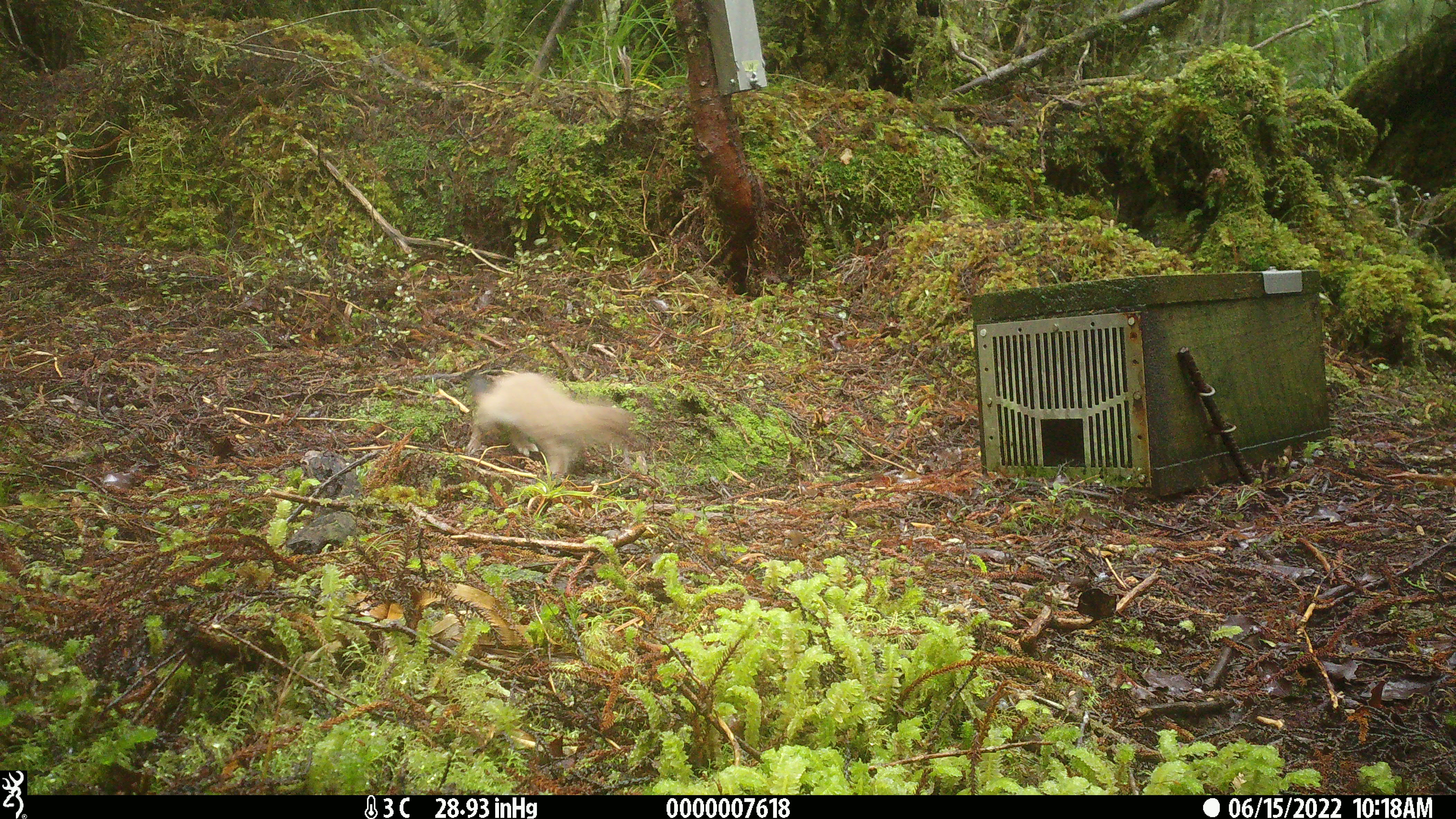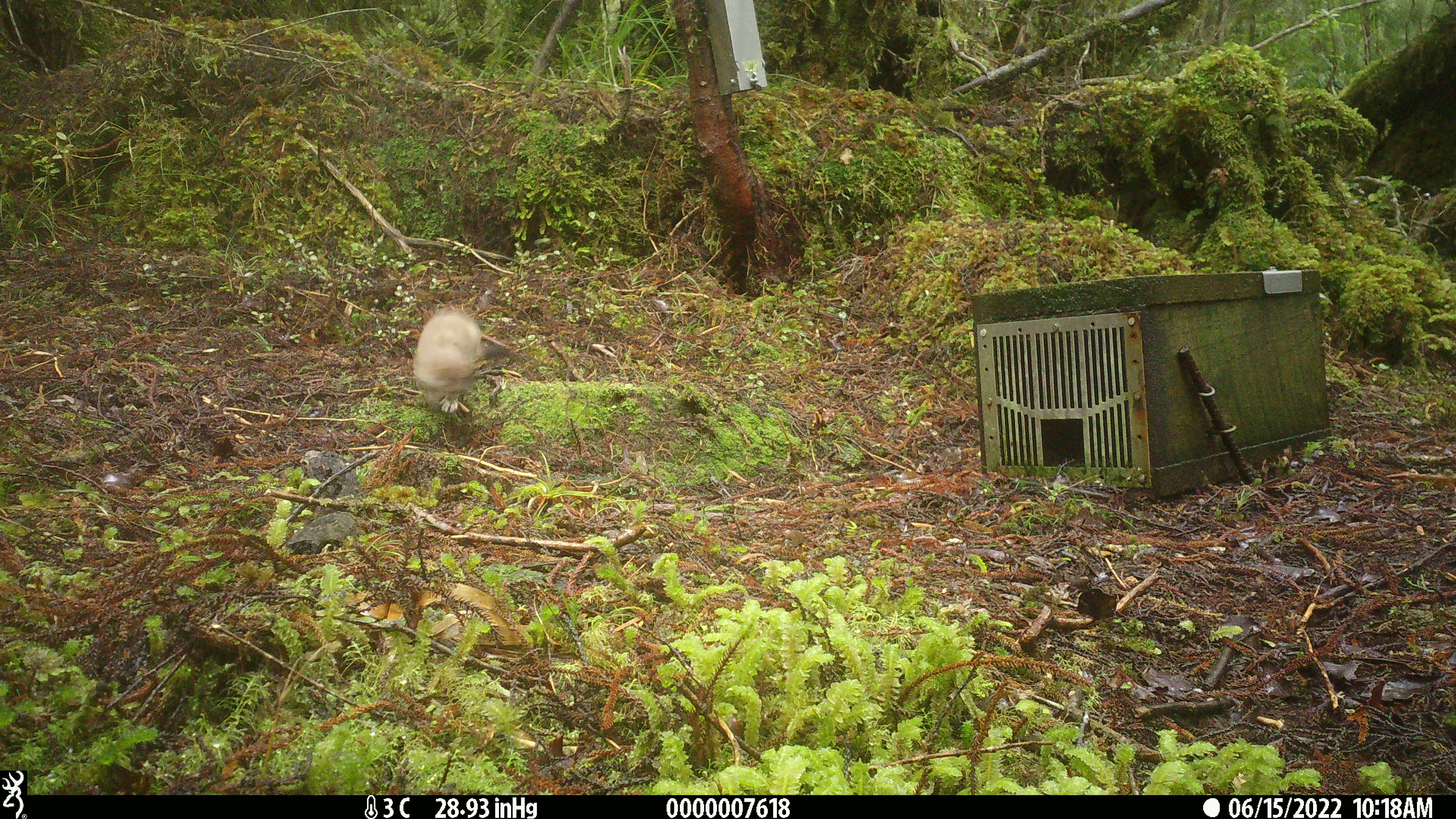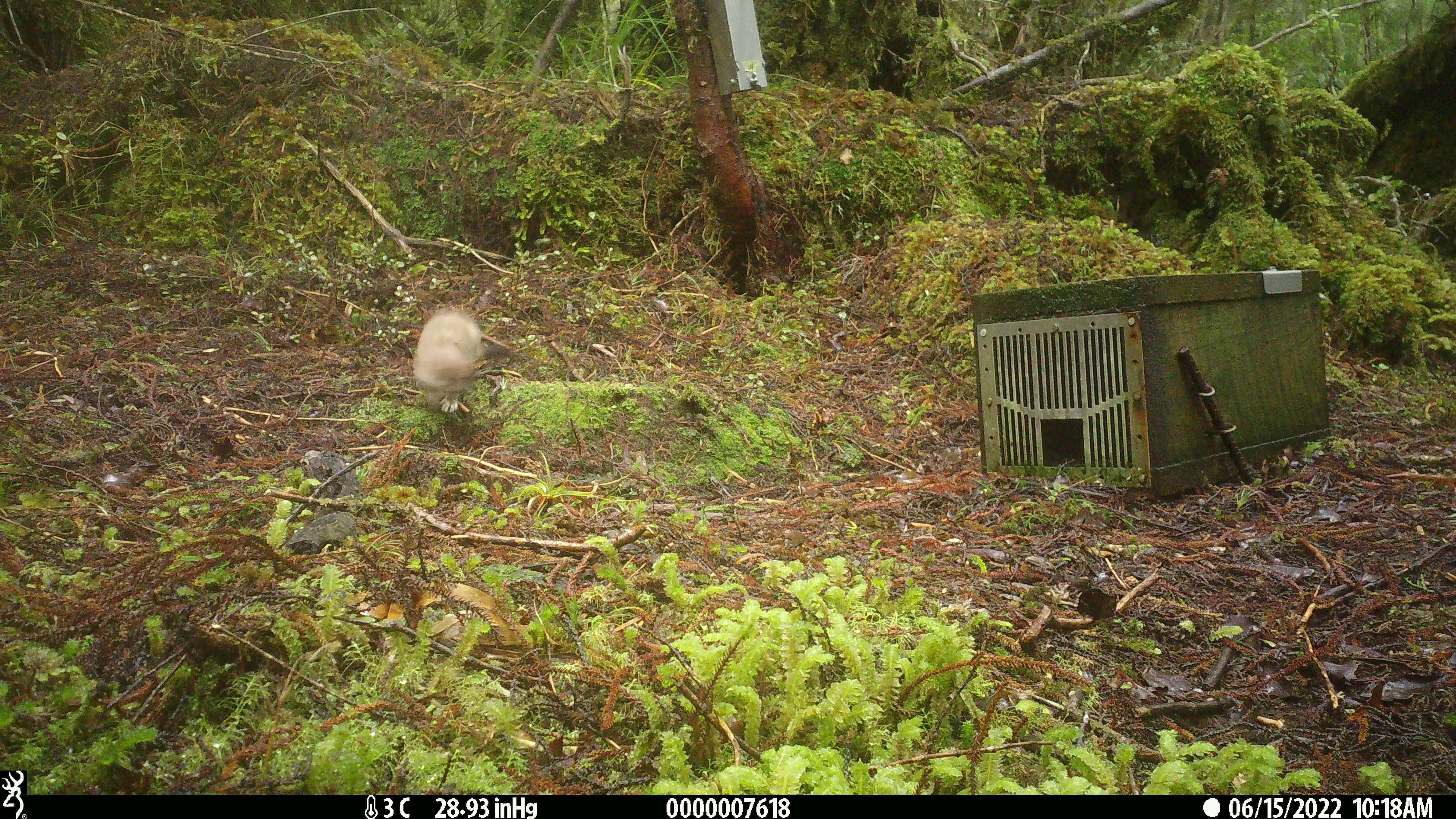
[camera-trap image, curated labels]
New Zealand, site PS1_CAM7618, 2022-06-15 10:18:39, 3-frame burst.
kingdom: Animalia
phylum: Chordata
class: Mammalia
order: Carnivora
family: Mustelidae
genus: Mustela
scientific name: Mustela erminea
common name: stoat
Stoat (Mustela erminea).